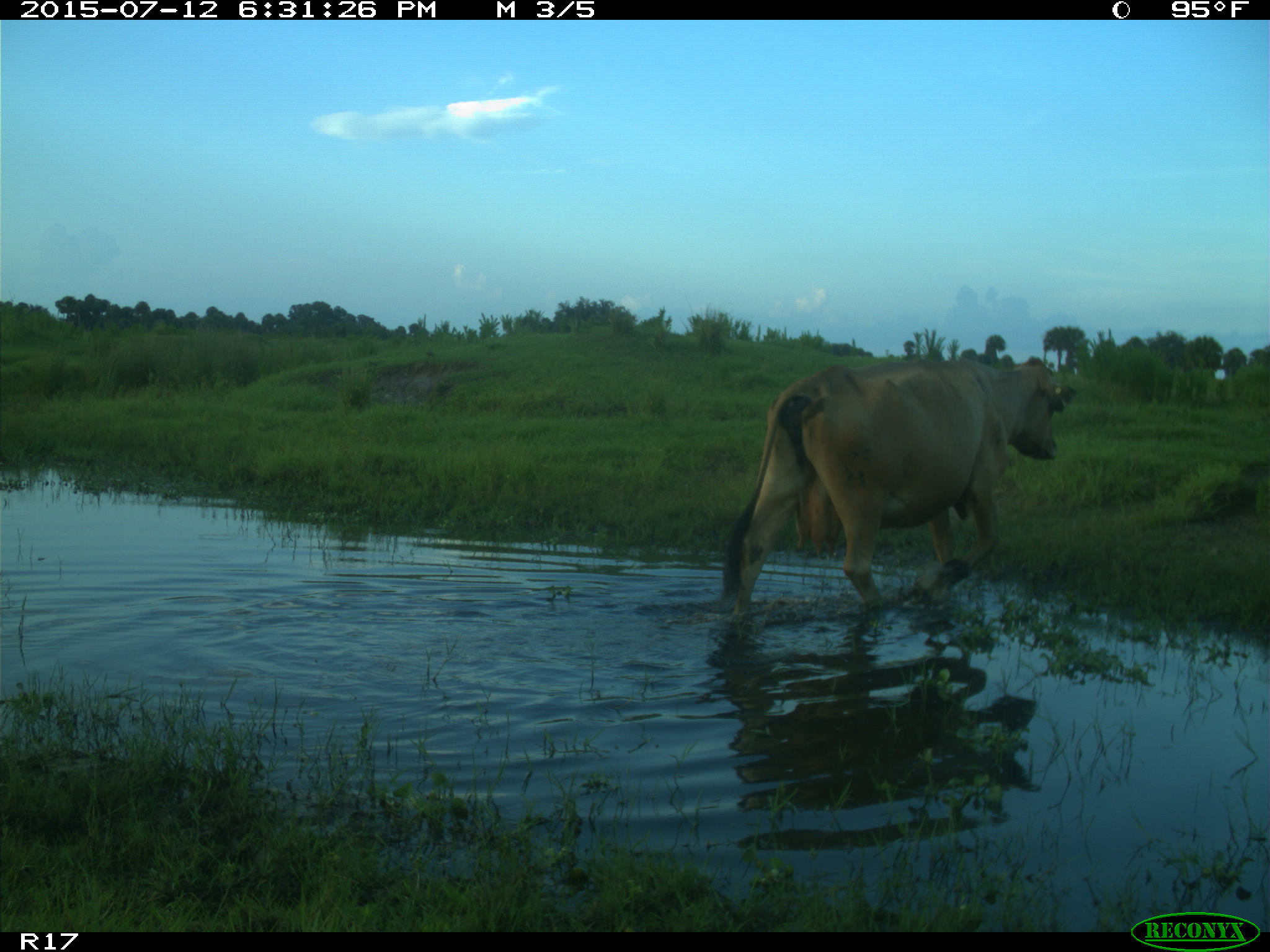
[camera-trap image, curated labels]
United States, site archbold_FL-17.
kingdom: Animalia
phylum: Chordata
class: Mammalia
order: Artiodactyla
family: Bovidae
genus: Bos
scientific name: Bos taurus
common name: domestic cow